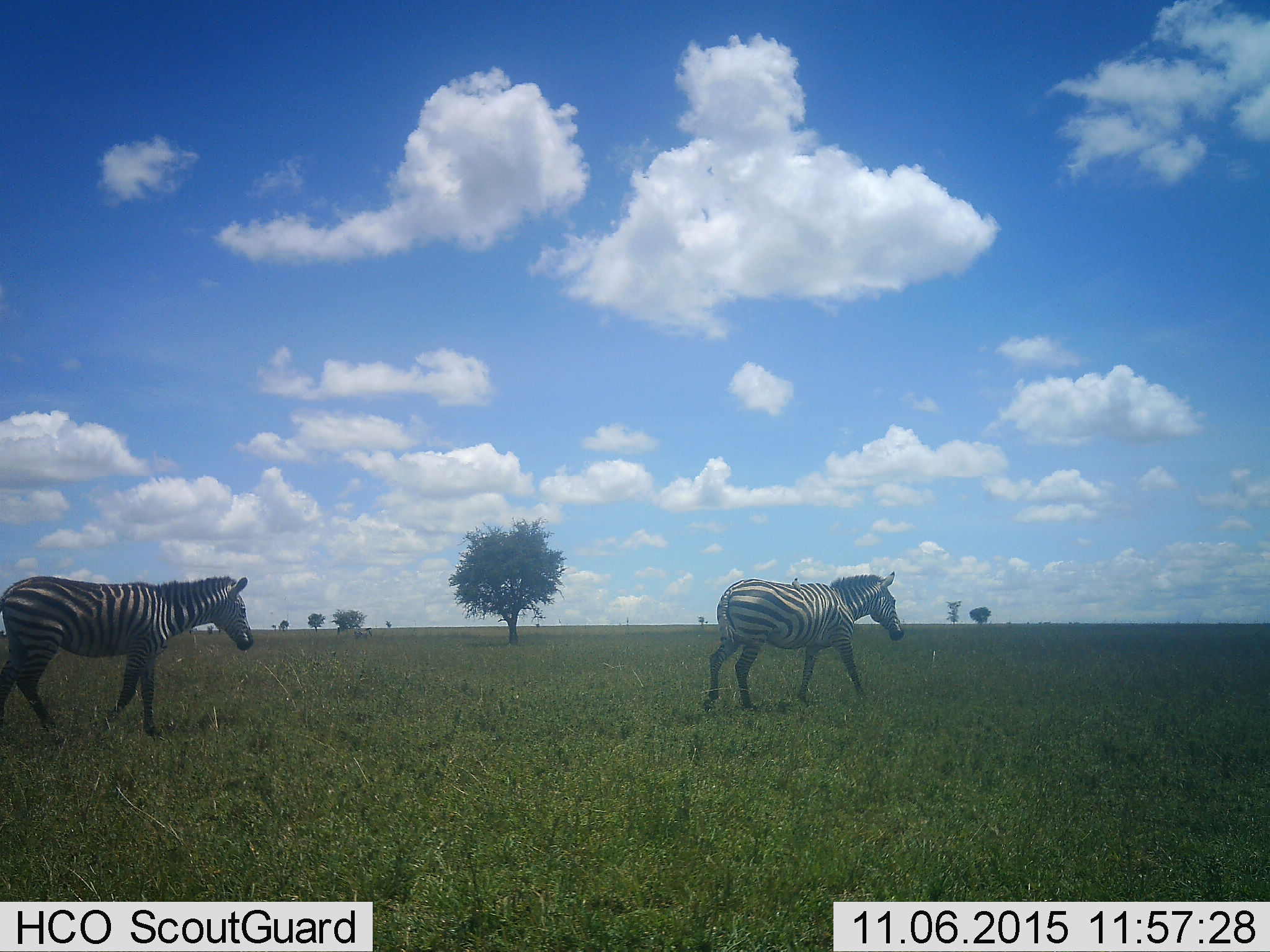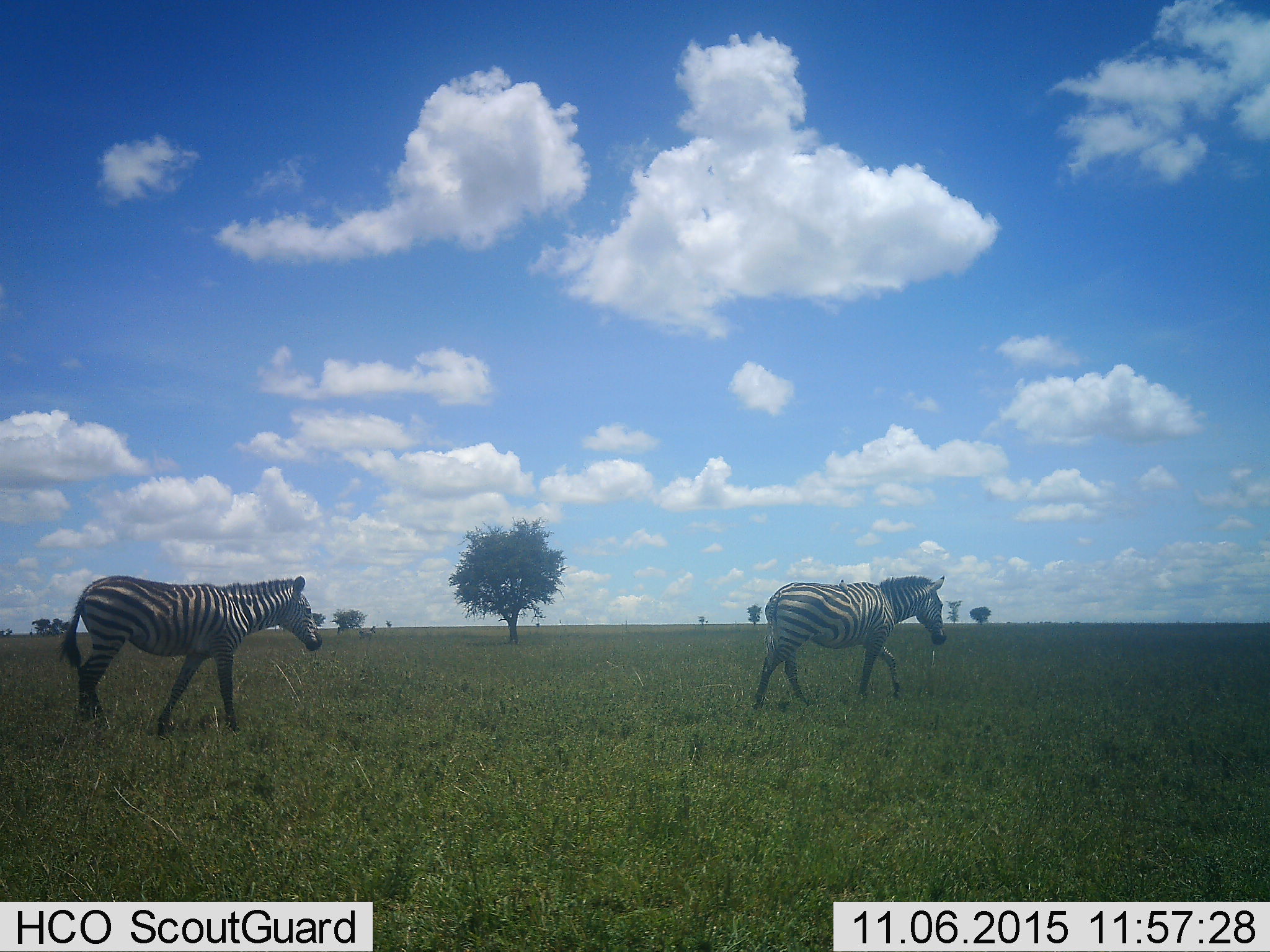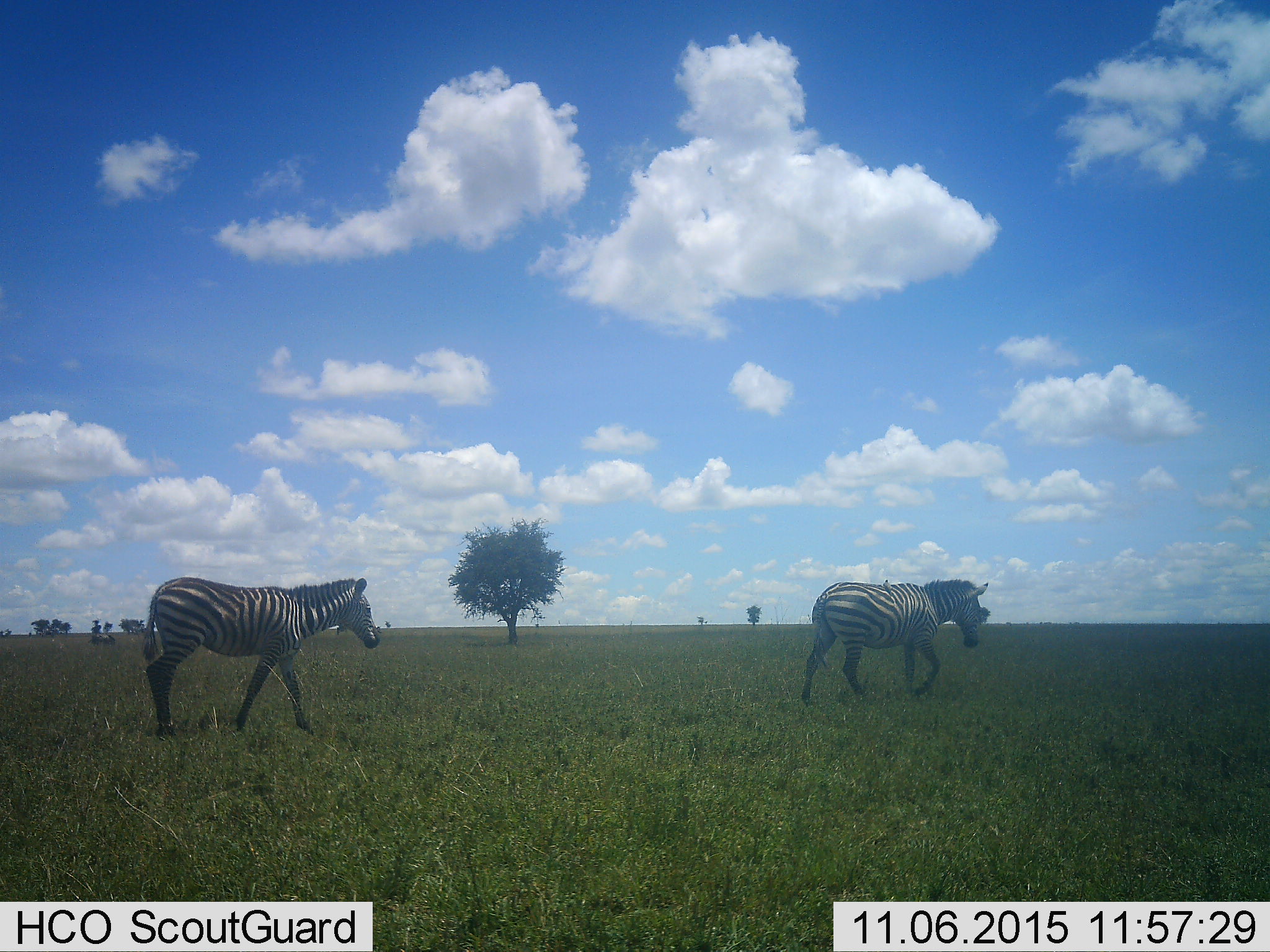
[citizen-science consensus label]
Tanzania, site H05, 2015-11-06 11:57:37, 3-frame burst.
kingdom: Animalia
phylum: Chordata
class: Mammalia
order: Perissodactyla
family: Equidae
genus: Equus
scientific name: Equus quagga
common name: plains zebra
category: zebra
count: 2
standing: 10%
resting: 0%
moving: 100%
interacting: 0%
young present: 0%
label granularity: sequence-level